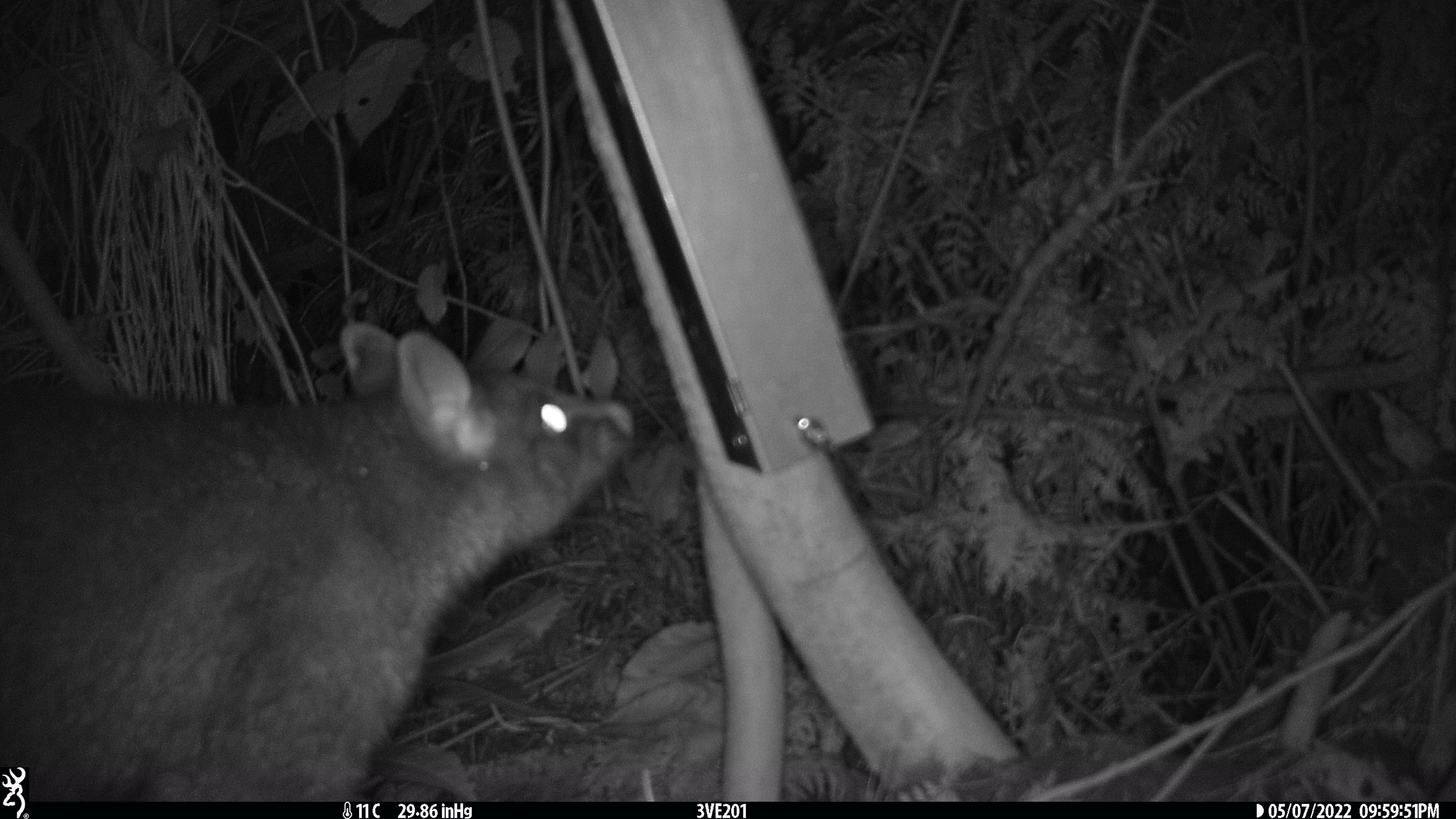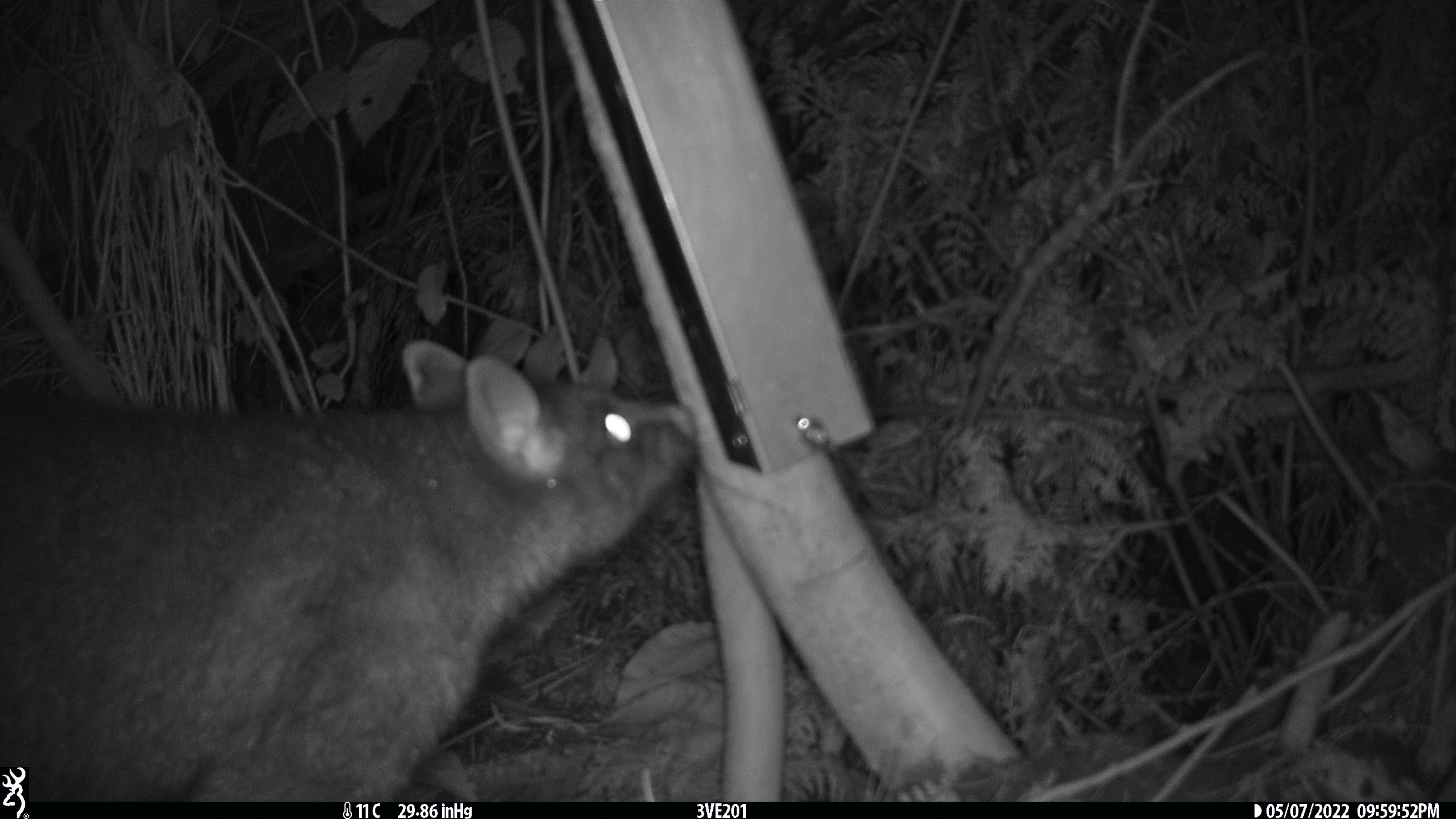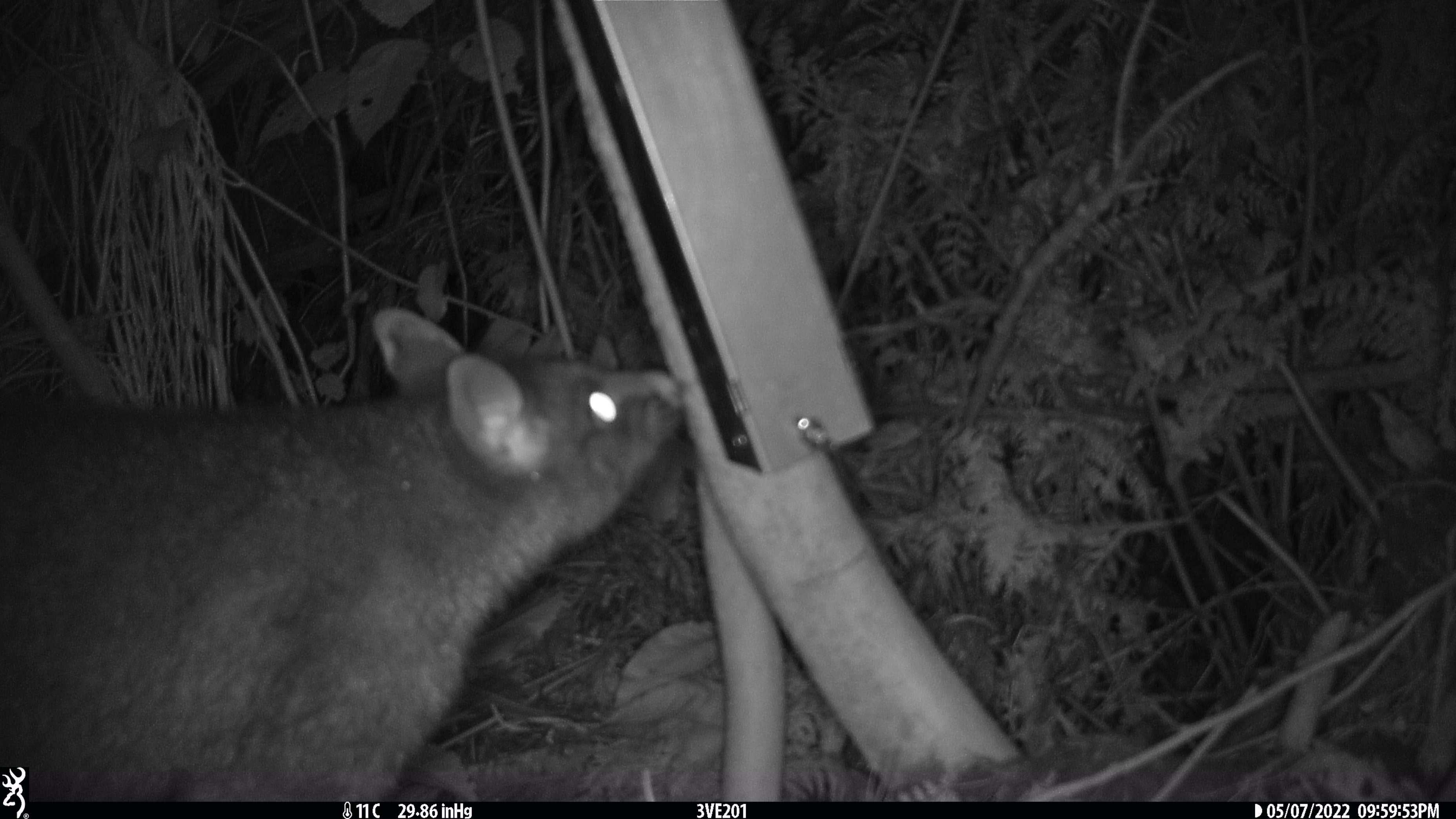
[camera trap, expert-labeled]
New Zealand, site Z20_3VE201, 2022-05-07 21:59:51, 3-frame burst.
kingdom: Animalia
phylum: Chordata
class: Mammalia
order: Diprotodontia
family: Phalangeridae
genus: Trichosurus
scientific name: Trichosurus vulpecula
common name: common brushtail possum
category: possum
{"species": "possum (common brushtail possum) (Trichosurus vulpecula)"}